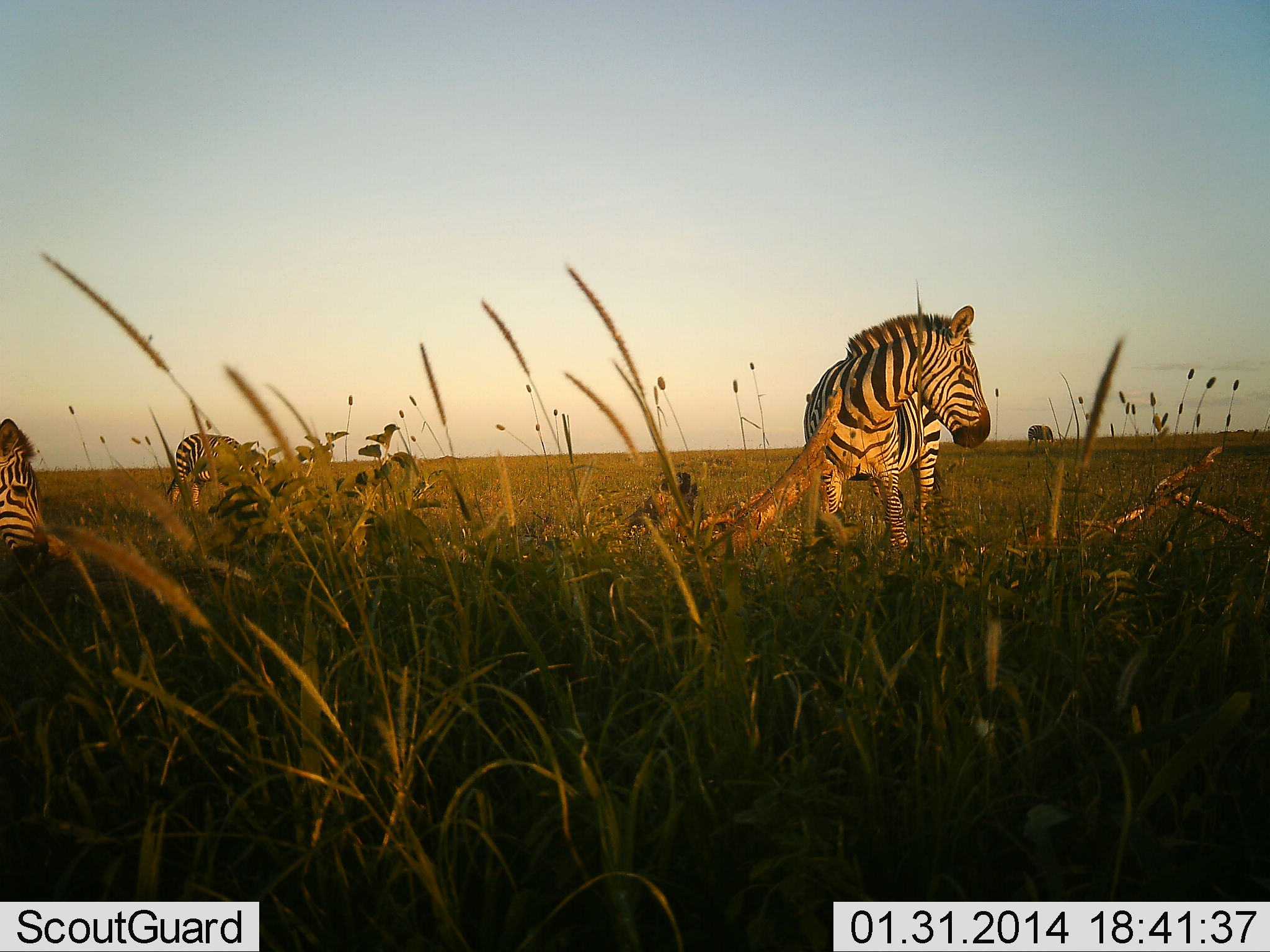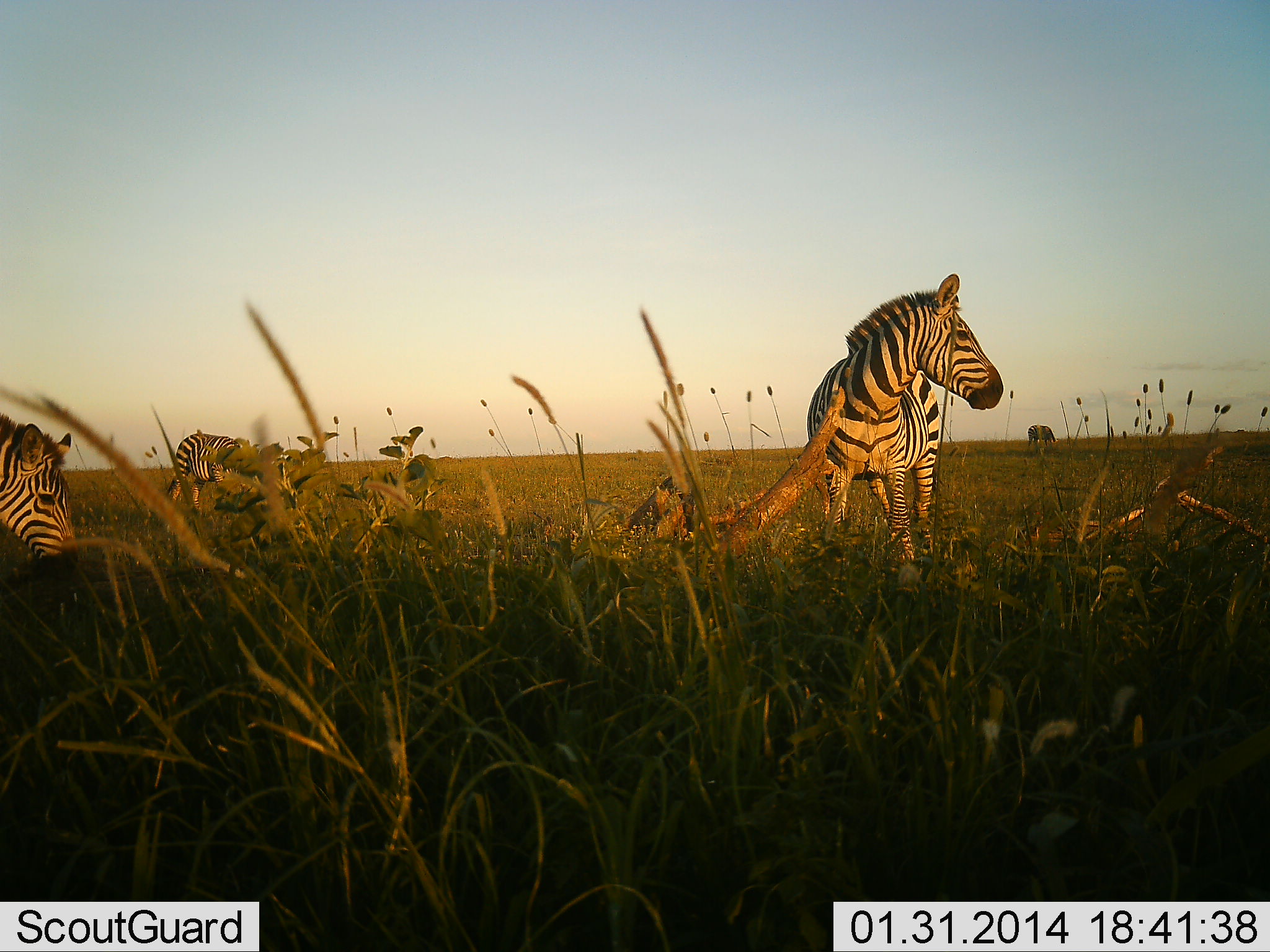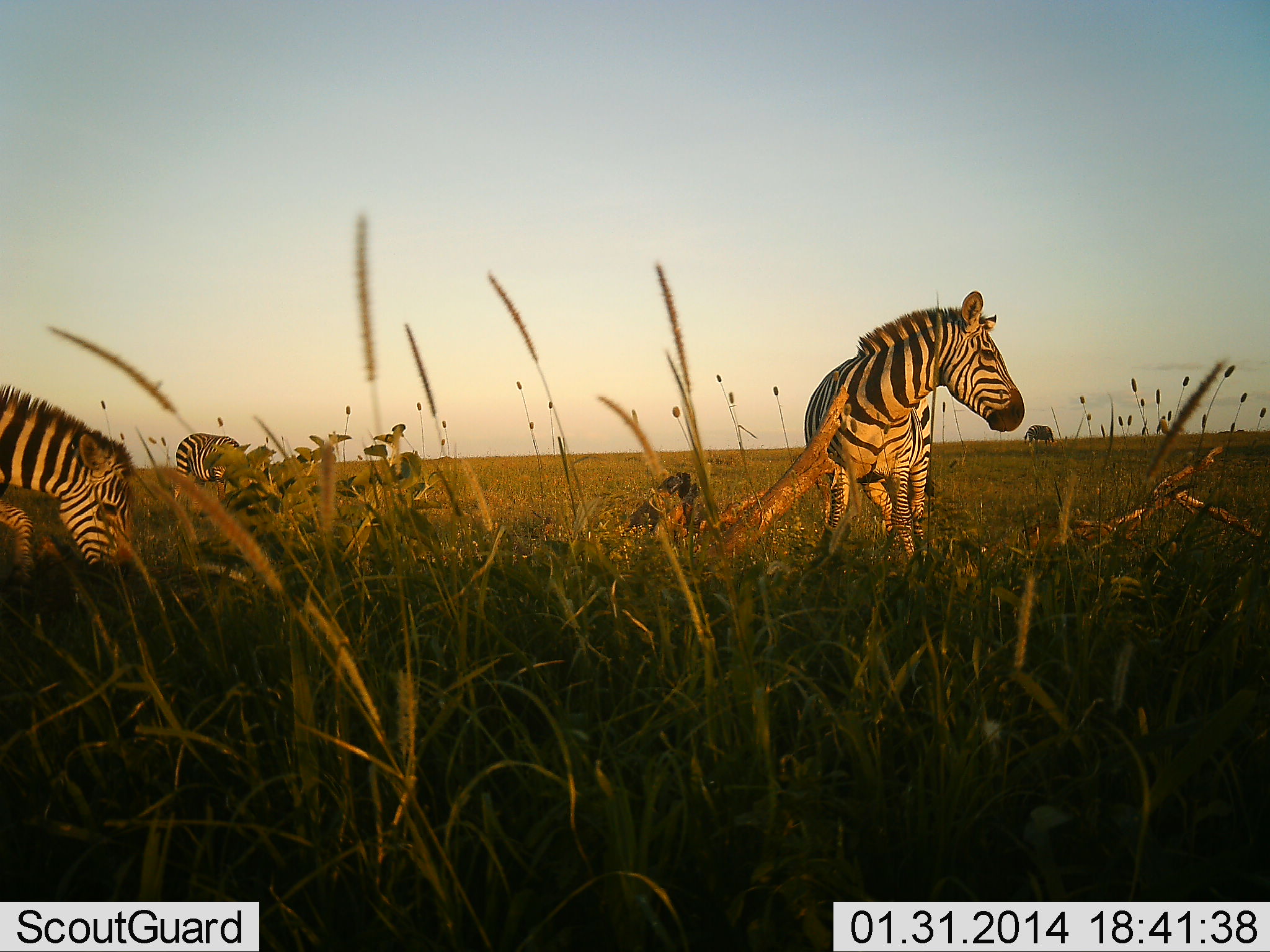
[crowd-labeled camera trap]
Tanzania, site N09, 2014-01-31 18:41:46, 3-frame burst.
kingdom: Animalia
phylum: Chordata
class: Mammalia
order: Perissodactyla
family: Equidae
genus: Equus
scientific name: Equus quagga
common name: plains zebra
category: zebra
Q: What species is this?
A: Zebra (plains zebra) (Equus quagga).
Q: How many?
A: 3.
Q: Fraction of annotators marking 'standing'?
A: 82%.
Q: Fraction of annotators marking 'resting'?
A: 9%.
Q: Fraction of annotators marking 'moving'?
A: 36%.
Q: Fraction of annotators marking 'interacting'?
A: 0%.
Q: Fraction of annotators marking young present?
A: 0%.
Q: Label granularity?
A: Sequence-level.